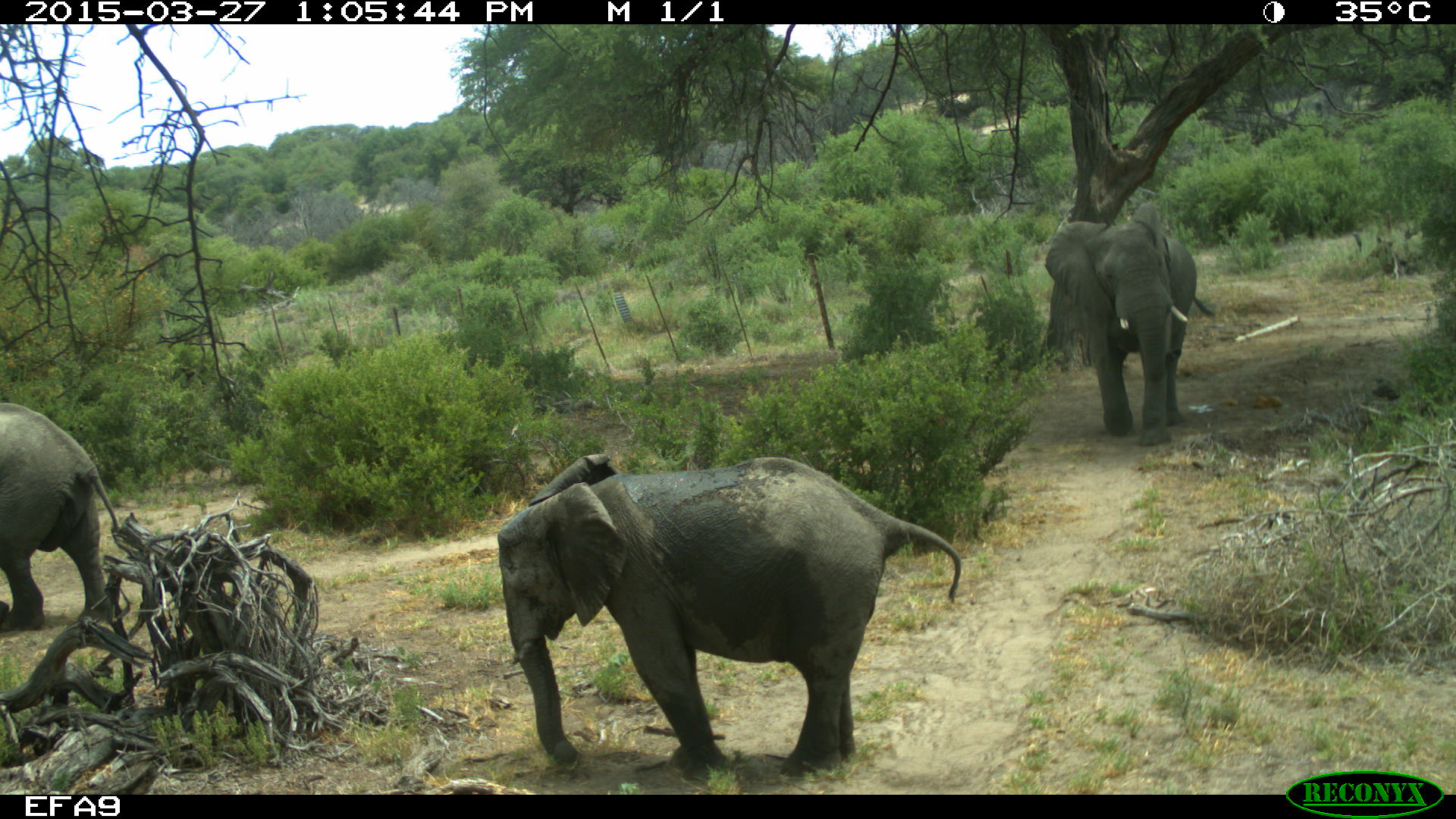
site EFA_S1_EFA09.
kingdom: Animalia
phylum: Chordata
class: Mammalia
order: Proboscidea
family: Elephantidae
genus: Loxodonta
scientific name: Loxodonta africana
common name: african bush elephant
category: elephant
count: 3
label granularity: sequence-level